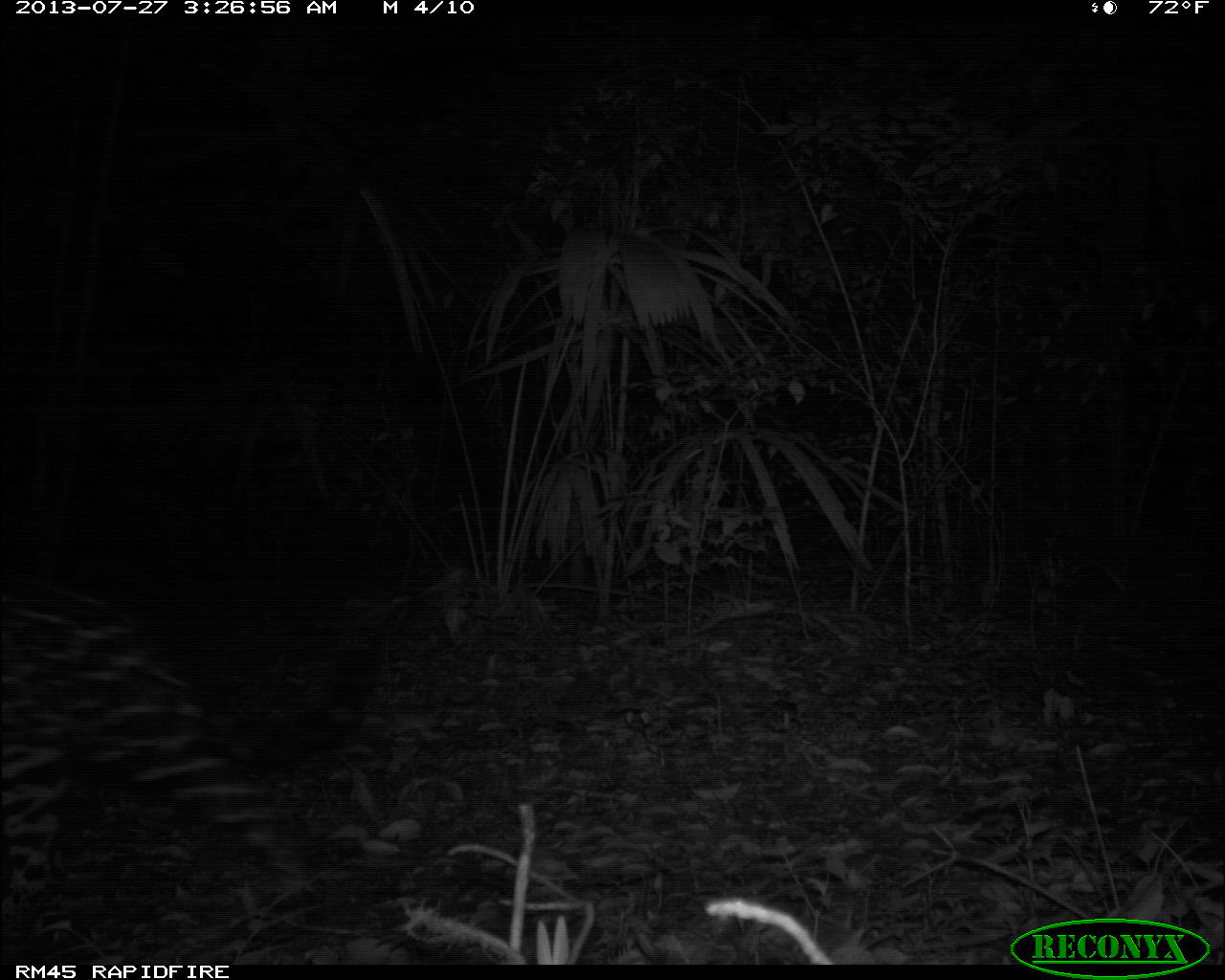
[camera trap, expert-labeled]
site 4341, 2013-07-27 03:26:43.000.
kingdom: Animalia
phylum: Chordata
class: Mammalia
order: Carnivora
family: Felidae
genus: Panthera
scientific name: Panthera onca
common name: jaguar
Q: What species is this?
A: Panthera onca (jaguar).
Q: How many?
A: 1.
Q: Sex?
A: Female.